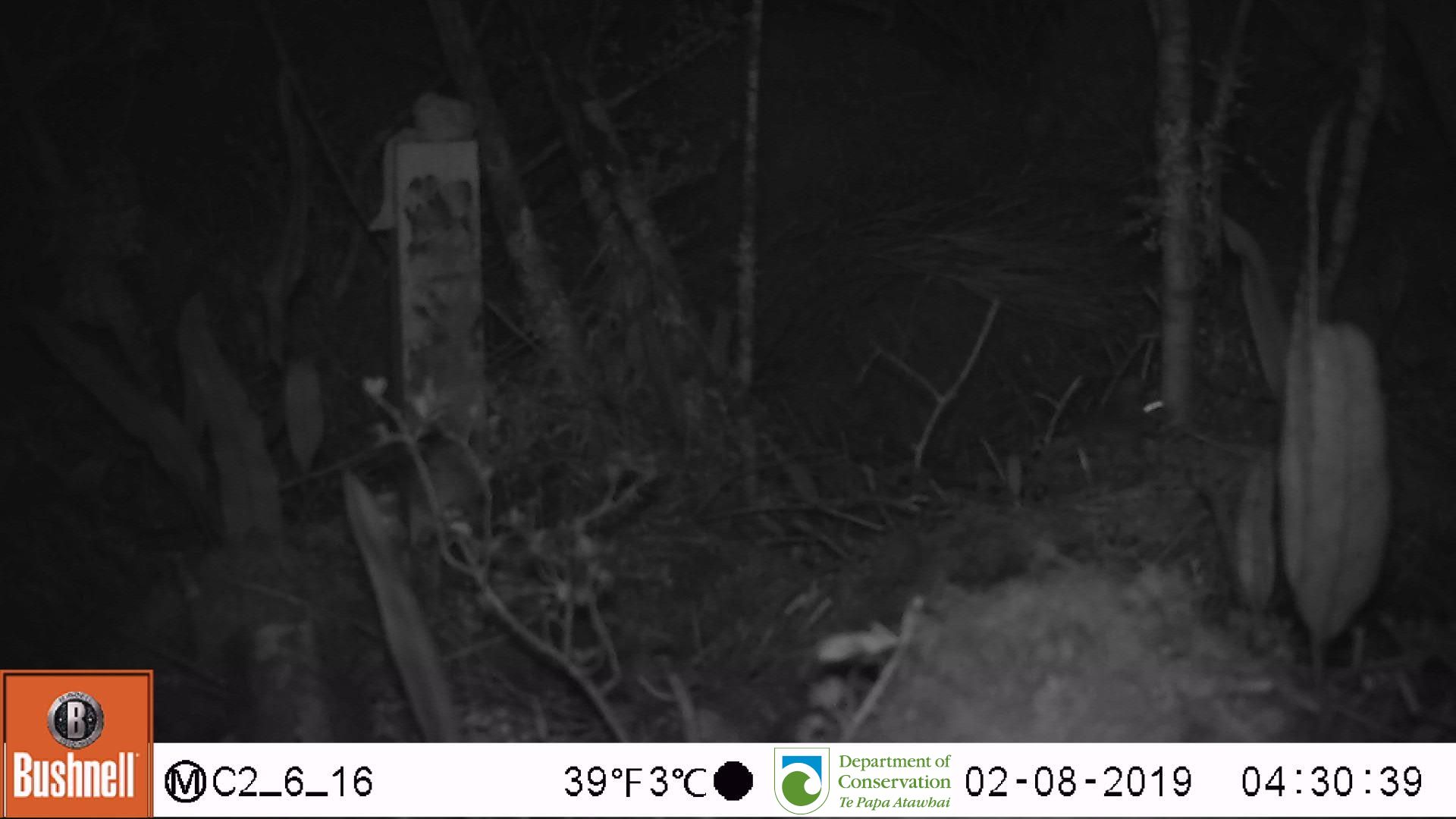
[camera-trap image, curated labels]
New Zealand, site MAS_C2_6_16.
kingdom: Animalia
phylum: Chordata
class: Mammalia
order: Rodentia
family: Muridae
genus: Mus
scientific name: Mus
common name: mouse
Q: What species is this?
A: Mouse (Mus).